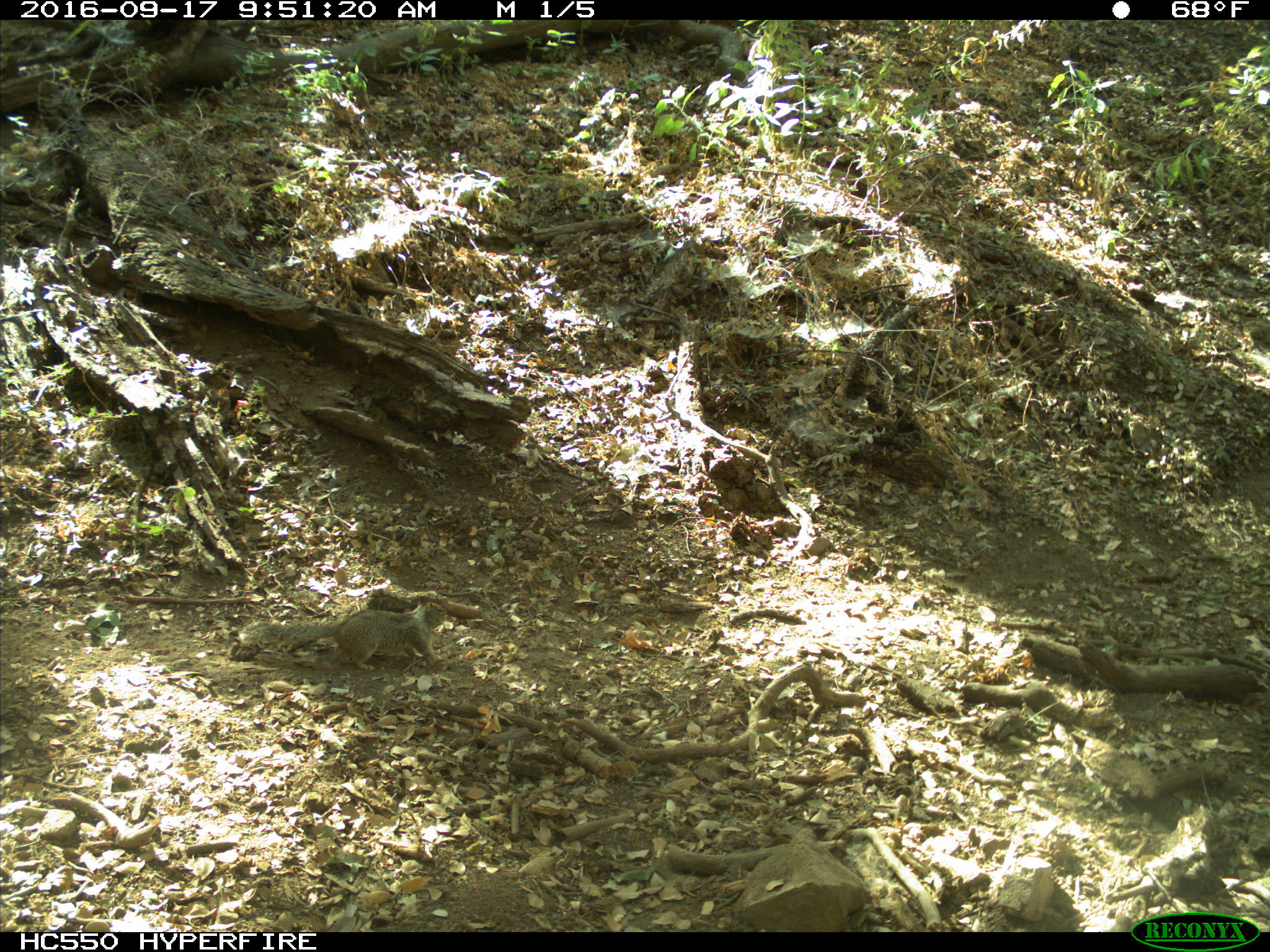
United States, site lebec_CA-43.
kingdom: Animalia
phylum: Chordata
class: Mammalia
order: Rodentia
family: Sciuridae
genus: Otospermophilus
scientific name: Otospermophilus beecheyi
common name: california ground squirrel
Otospermophilus beecheyi (california ground squirrel).